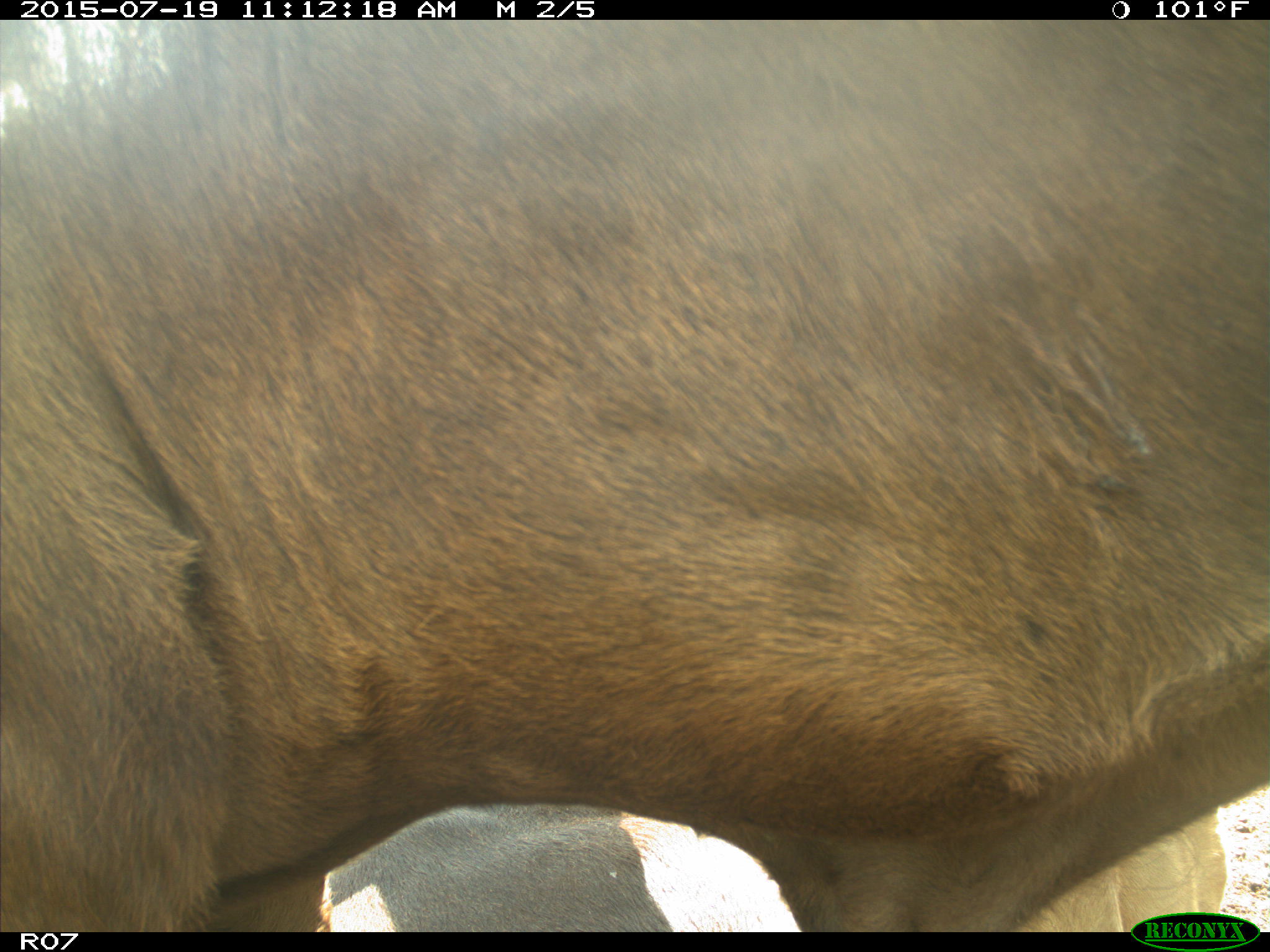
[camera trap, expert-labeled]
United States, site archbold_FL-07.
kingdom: Animalia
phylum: Chordata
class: Mammalia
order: Artiodactyla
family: Bovidae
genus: Bos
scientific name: Bos taurus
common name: domestic cow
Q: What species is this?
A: Bos taurus (domestic cow).